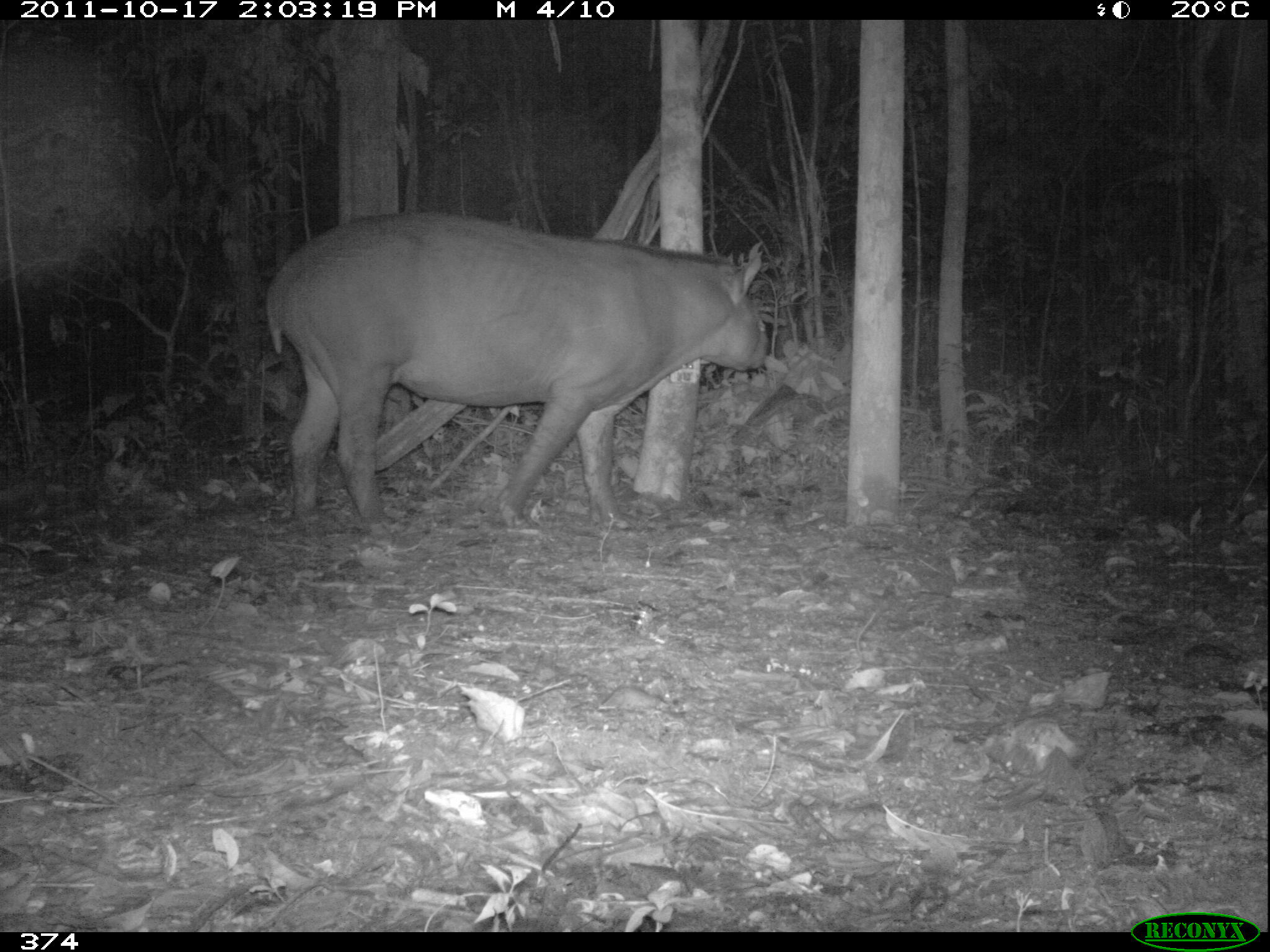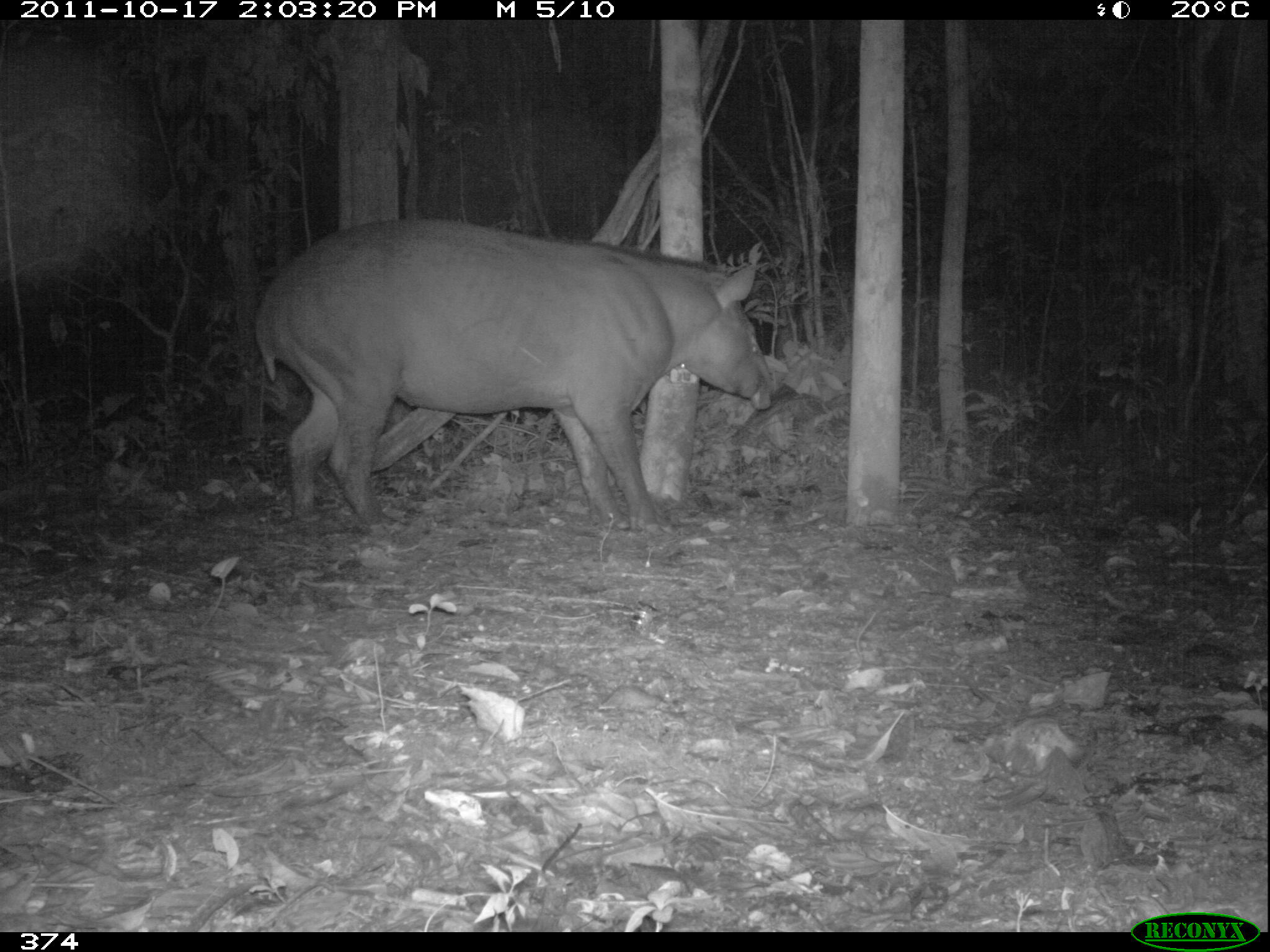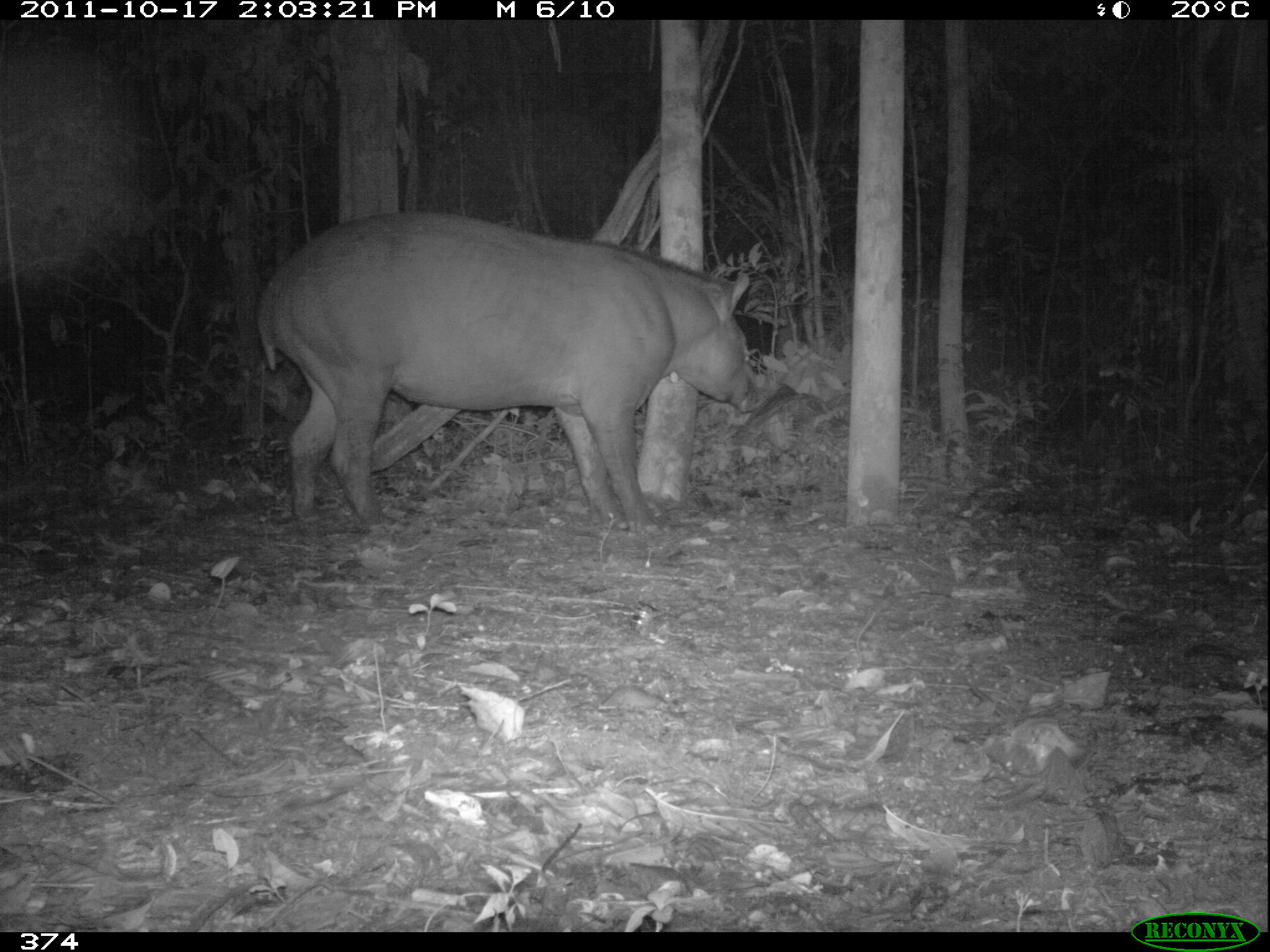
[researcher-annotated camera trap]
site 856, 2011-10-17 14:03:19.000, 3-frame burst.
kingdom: Animalia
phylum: Chordata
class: Mammalia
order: Perissodactyla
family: Tapiridae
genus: Tapirus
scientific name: Tapirus terrestris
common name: south american tapir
Tapirus terrestris (south american tapir).